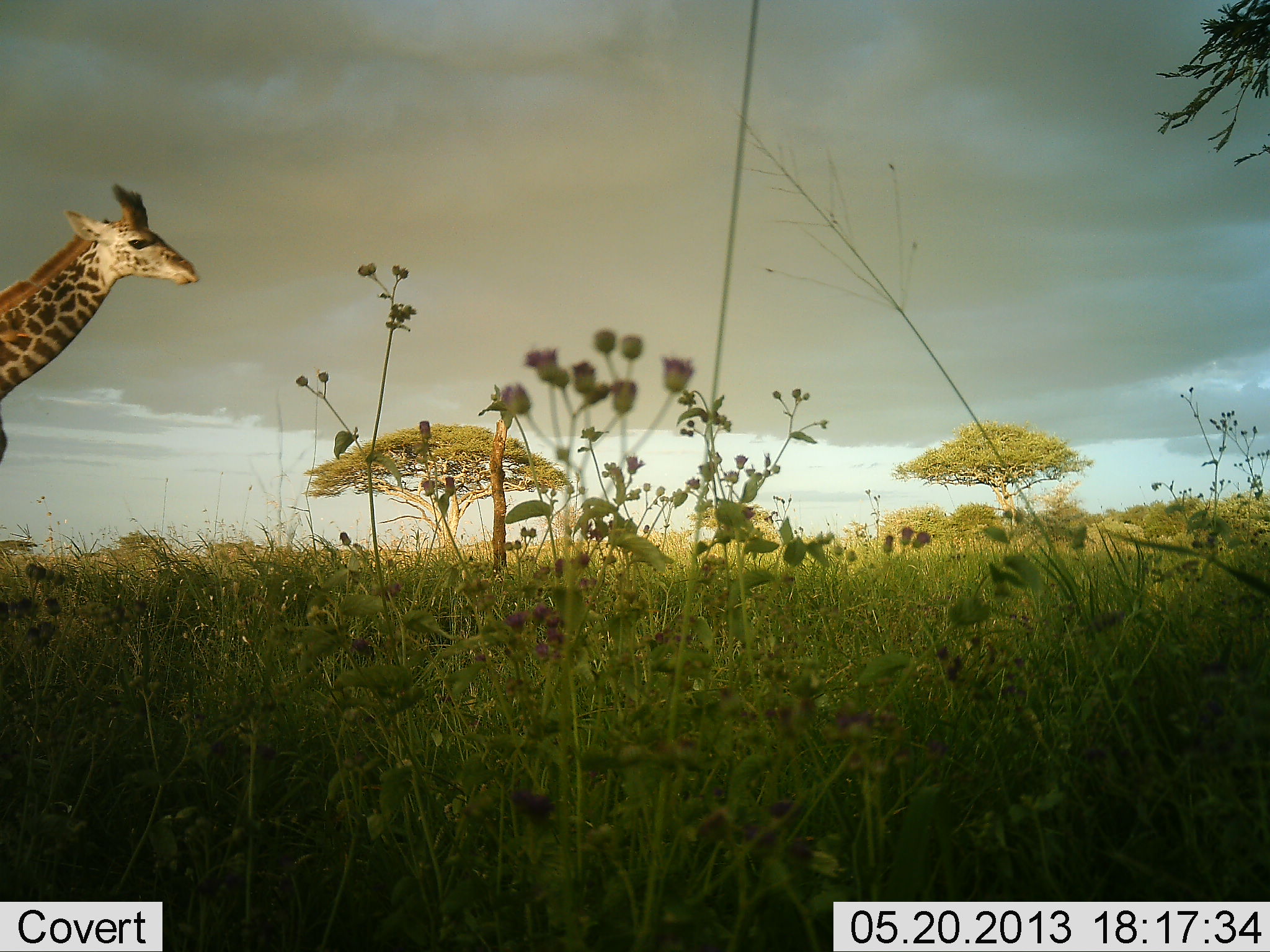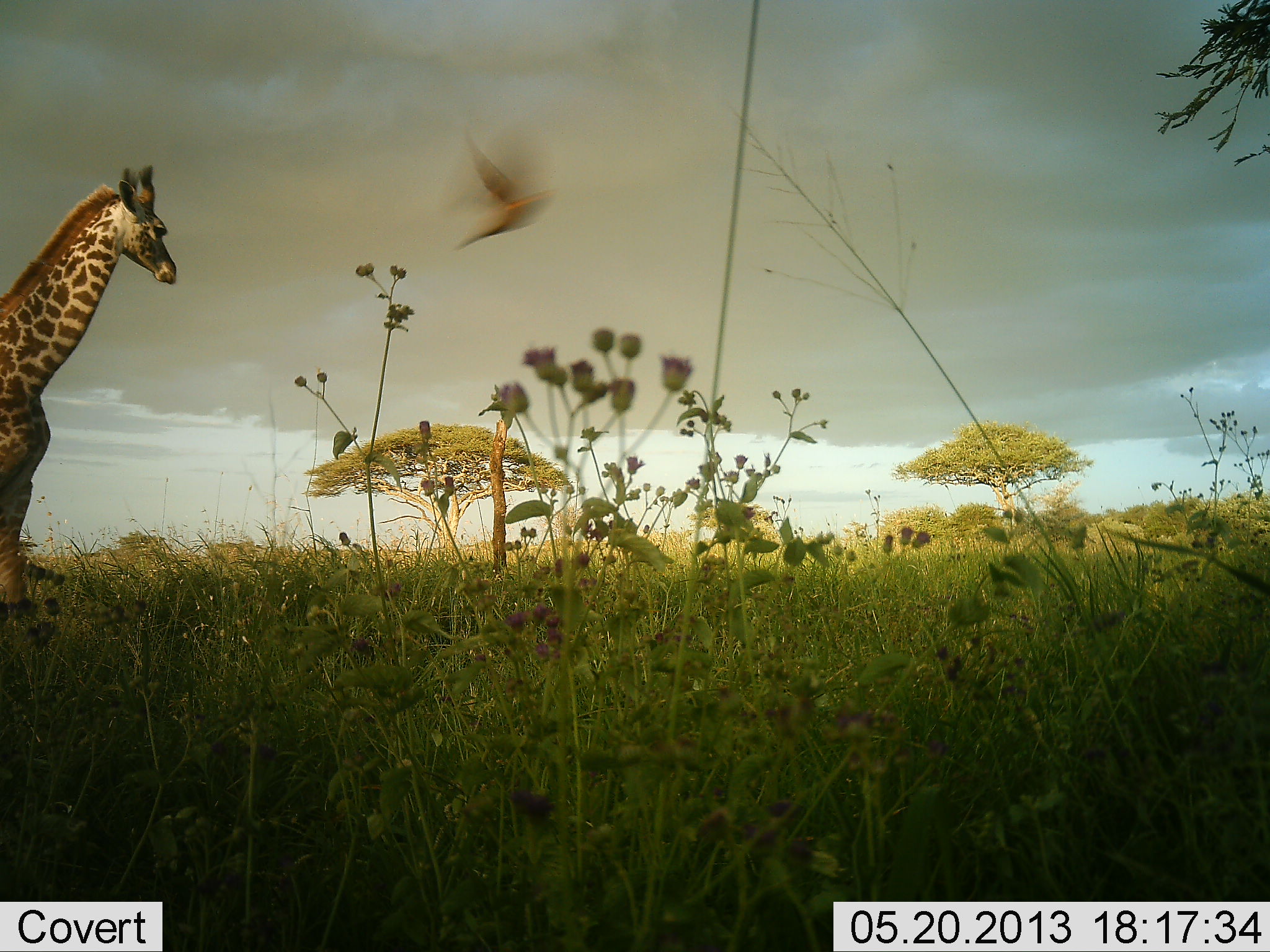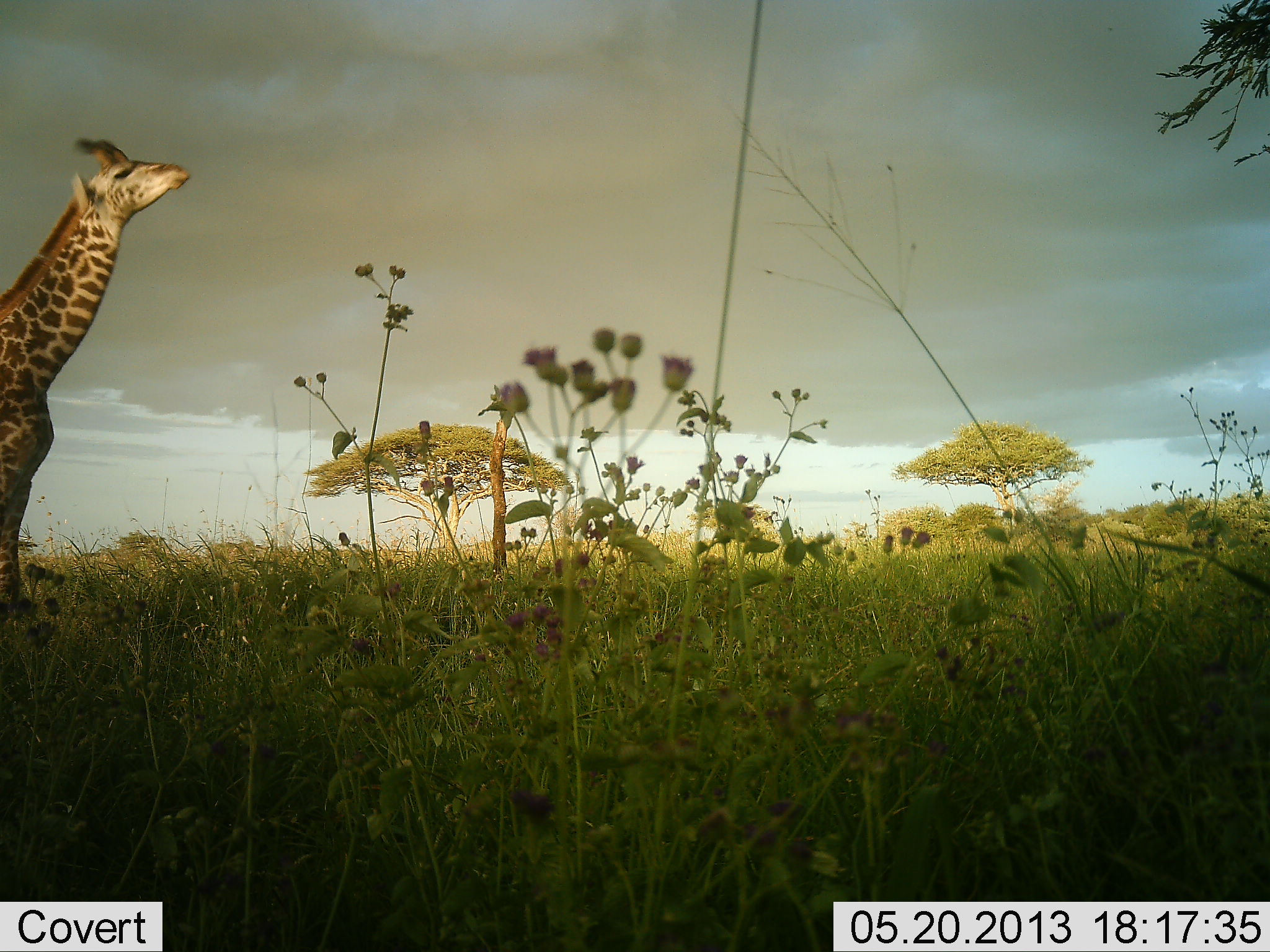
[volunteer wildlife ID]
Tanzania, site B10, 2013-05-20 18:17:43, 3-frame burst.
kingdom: Animalia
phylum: Chordata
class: Mammalia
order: Artiodactyla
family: Giraffidae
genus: Giraffa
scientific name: Giraffa camelopardalis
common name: giraffe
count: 1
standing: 75%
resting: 0%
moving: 31%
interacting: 0%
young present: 11%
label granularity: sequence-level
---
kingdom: Animalia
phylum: Chordata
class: Aves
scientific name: Aves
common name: bird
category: otherbird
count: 1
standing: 0%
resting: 0%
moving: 100%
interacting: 0%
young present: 0%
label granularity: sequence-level